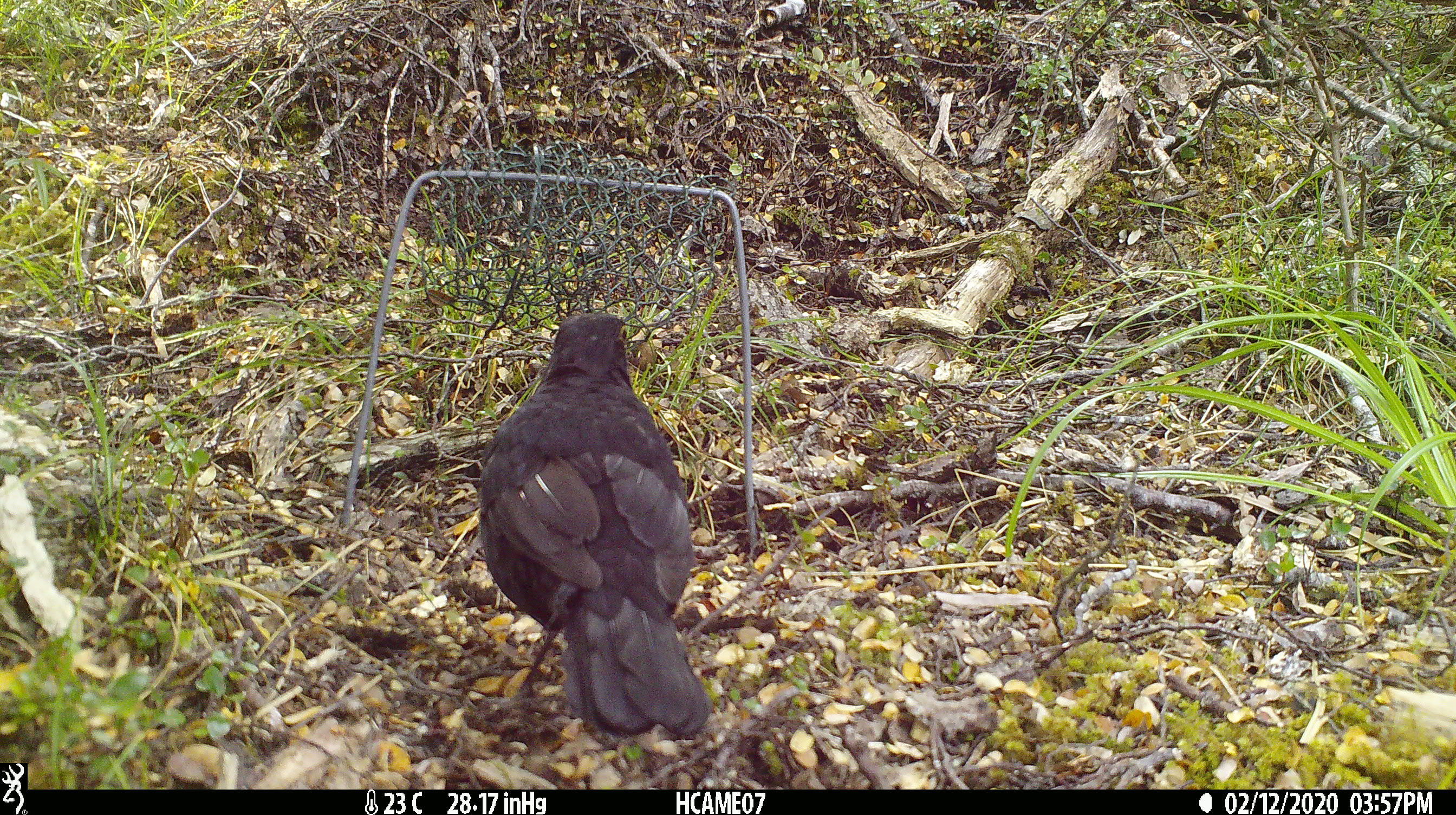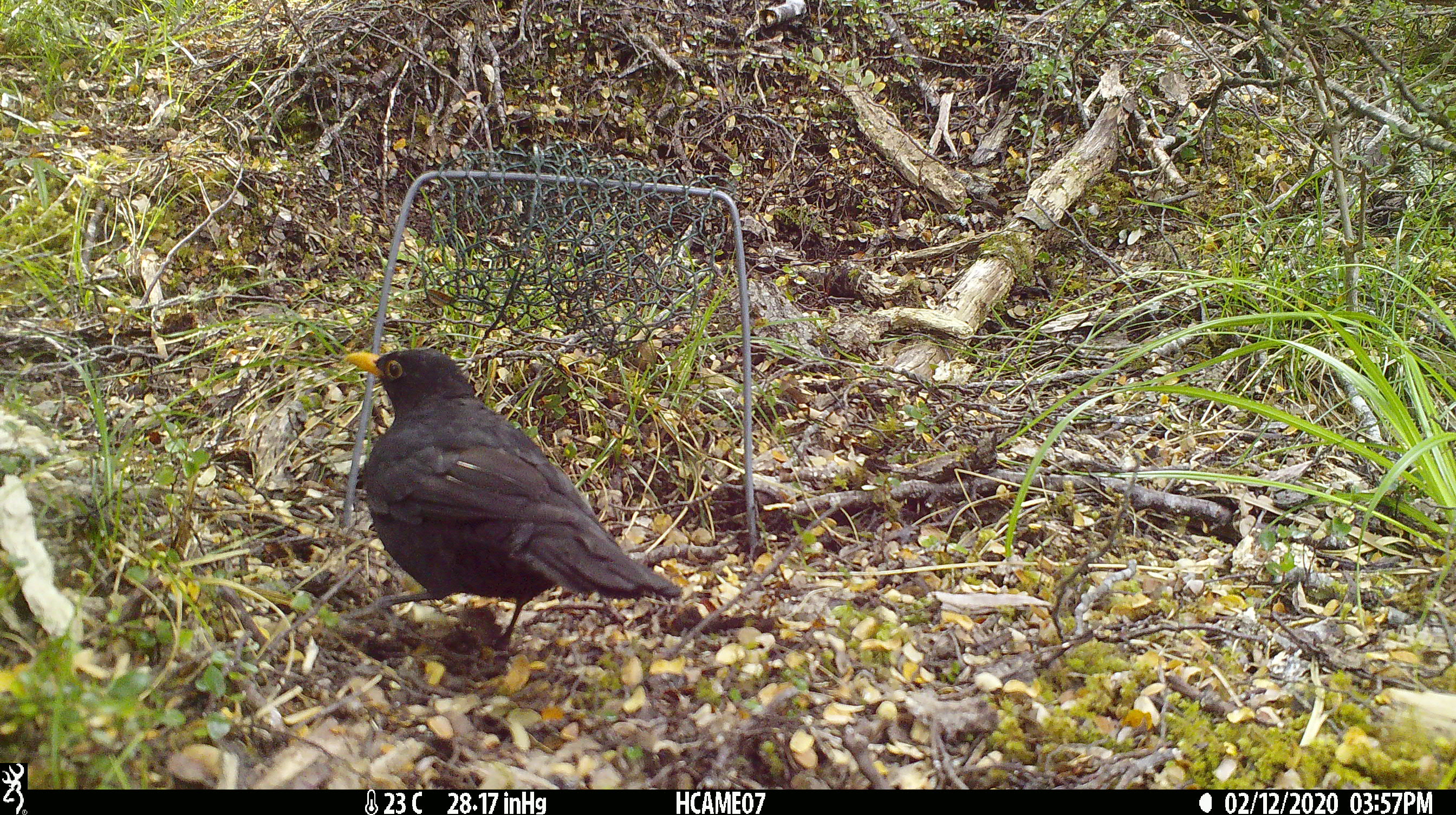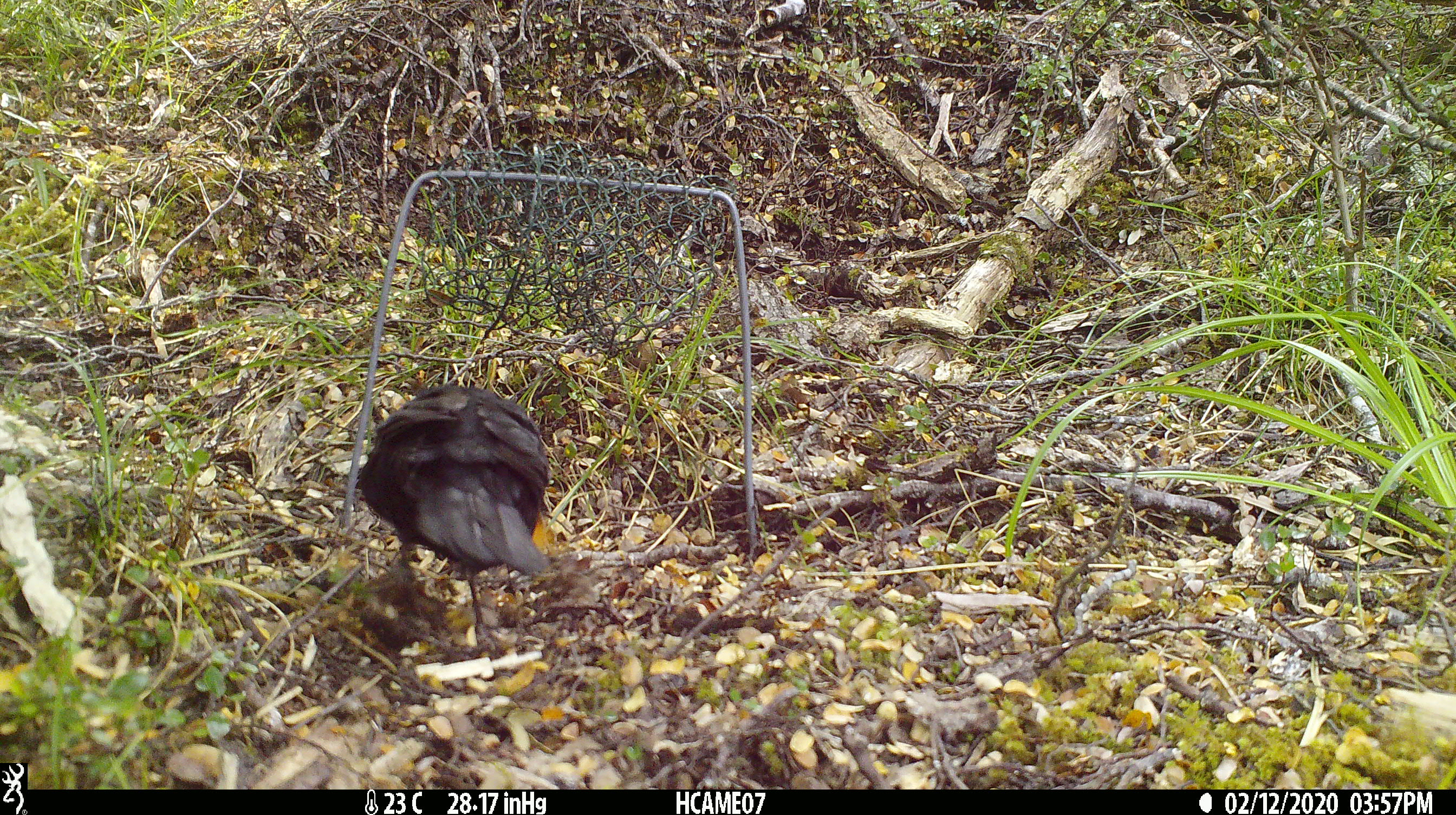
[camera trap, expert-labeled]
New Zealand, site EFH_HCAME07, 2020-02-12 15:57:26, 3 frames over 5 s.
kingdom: Animalia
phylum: Chordata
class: Aves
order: Passeriformes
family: Turdidae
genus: Turdus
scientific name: Turdus merula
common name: eurasian blackbird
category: blackbird